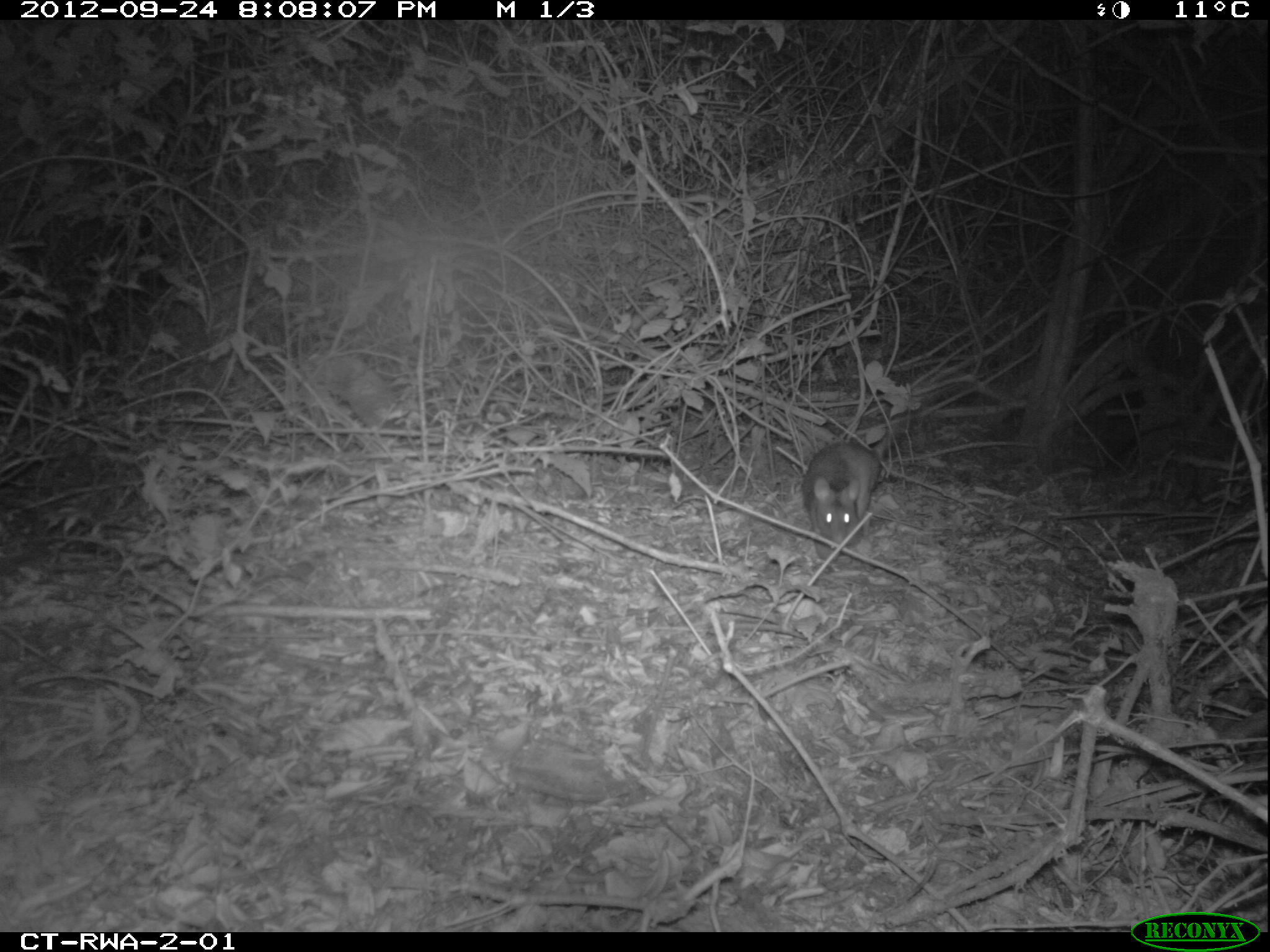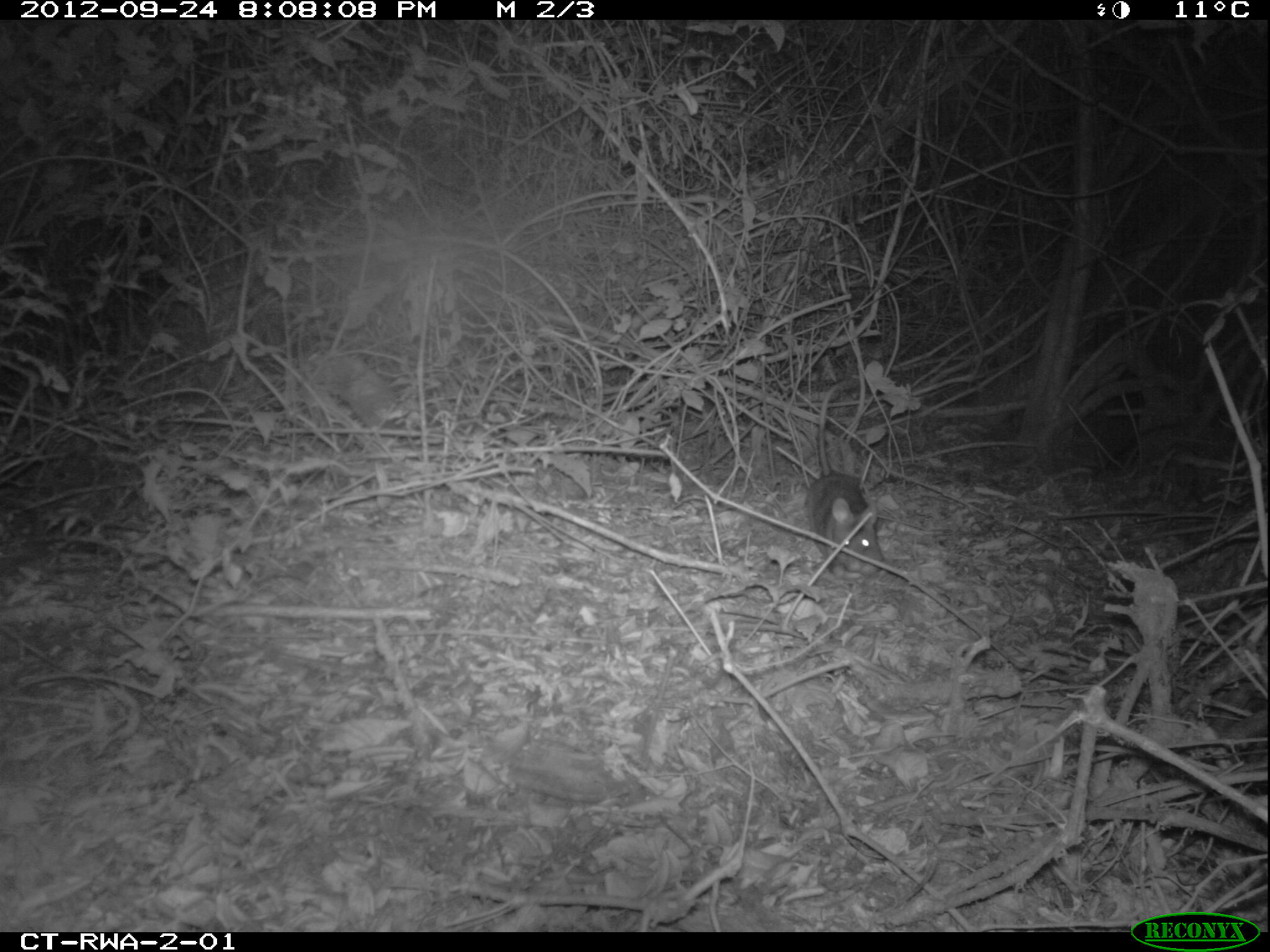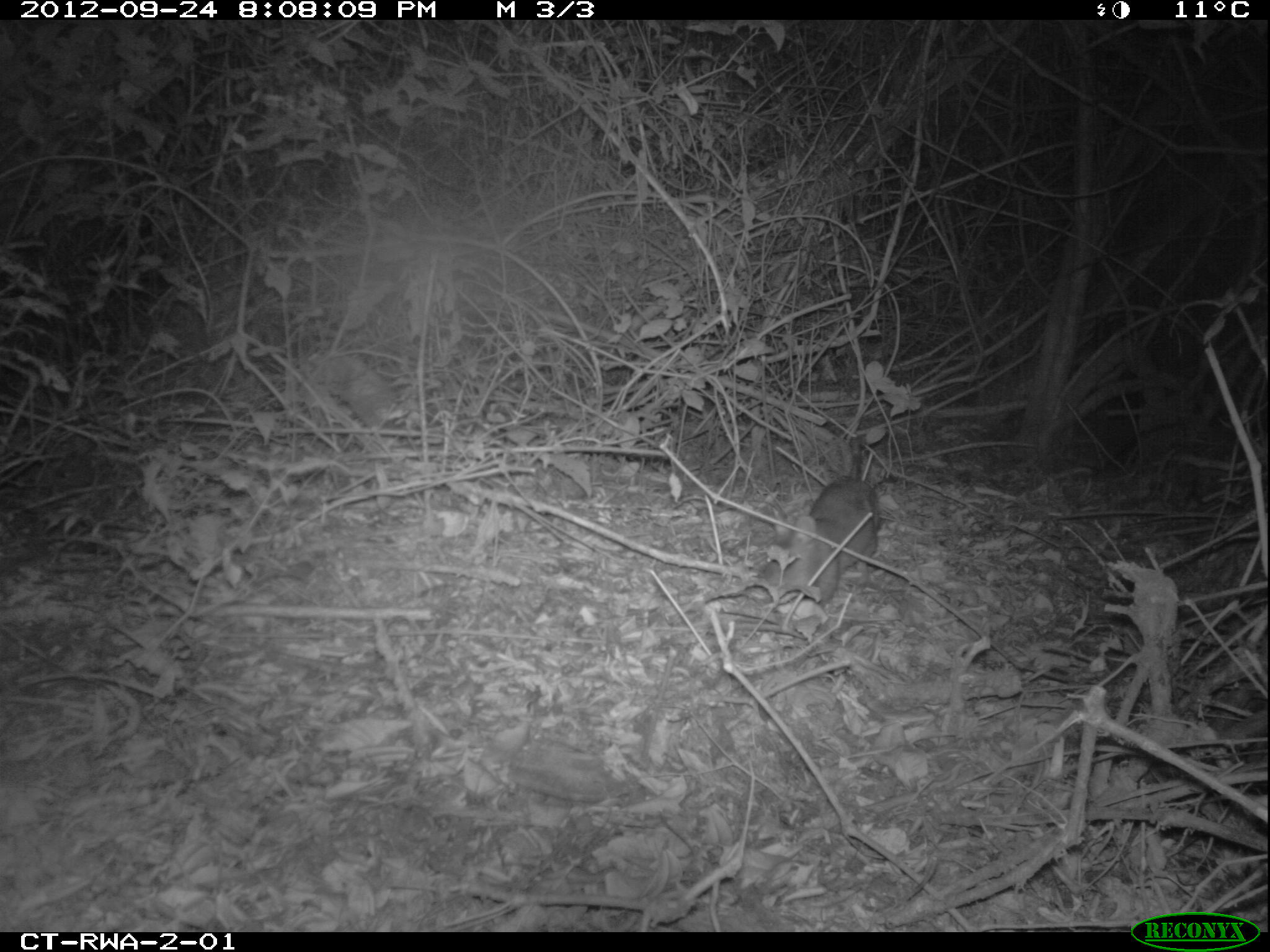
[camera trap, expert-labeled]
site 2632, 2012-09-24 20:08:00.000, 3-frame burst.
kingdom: Animalia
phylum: Chordata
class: Mammalia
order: Rodentia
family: Nesomyidae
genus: Cricetomys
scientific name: Cricetomys gambianus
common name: african giant pouched rat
Cricetomys gambianus (african giant pouched rat), count 1.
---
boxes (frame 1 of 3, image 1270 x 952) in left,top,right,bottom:
cricetomys gambianus: 799,418,903,562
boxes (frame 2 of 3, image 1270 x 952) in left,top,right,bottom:
cricetomys gambianus: 805,379,884,578